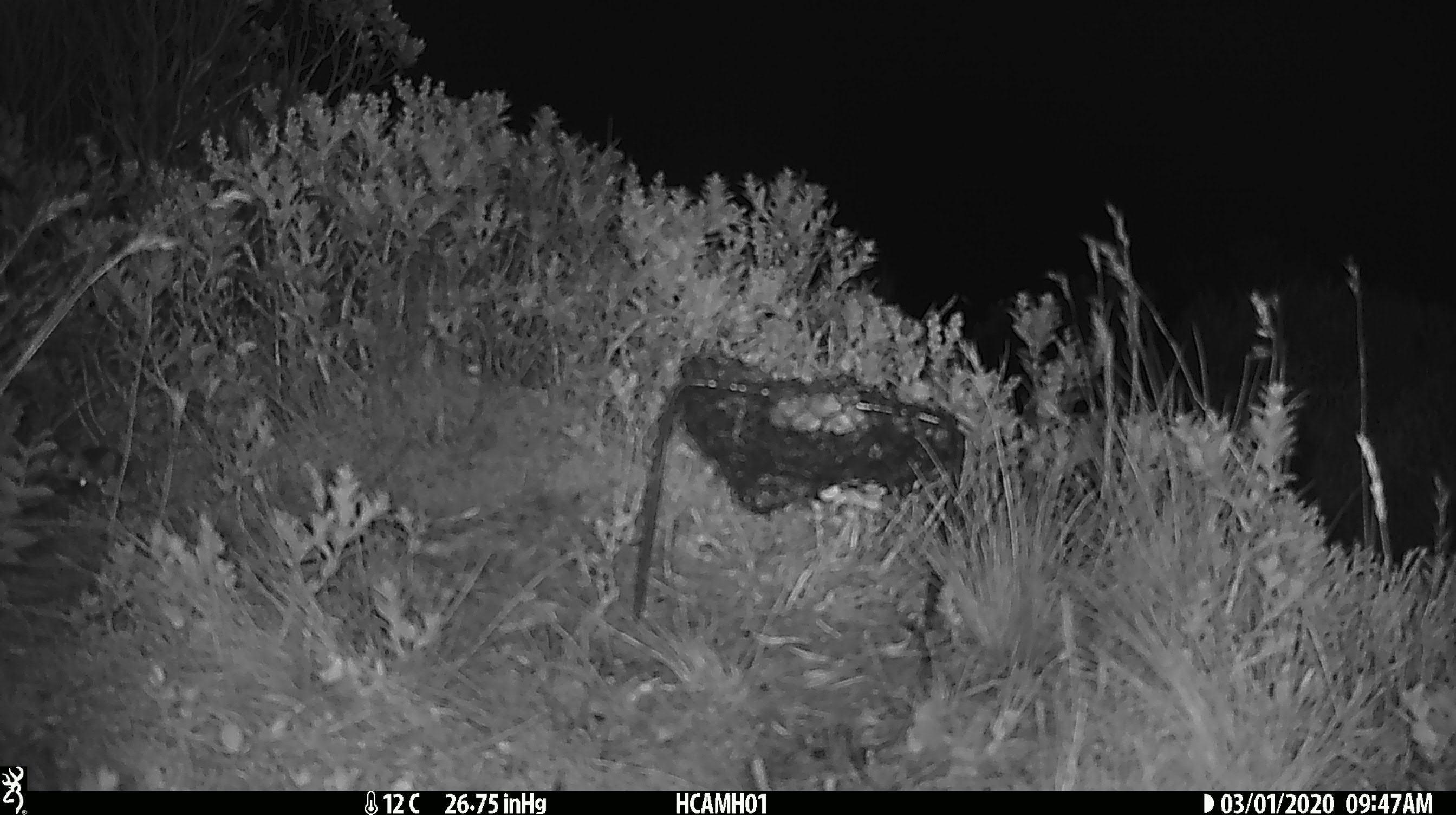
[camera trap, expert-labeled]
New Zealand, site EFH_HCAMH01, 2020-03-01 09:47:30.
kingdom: Animalia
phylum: Chordata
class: Mammalia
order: Rodentia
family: Muridae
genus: Mus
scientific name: Mus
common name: mouse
Mouse (Mus).